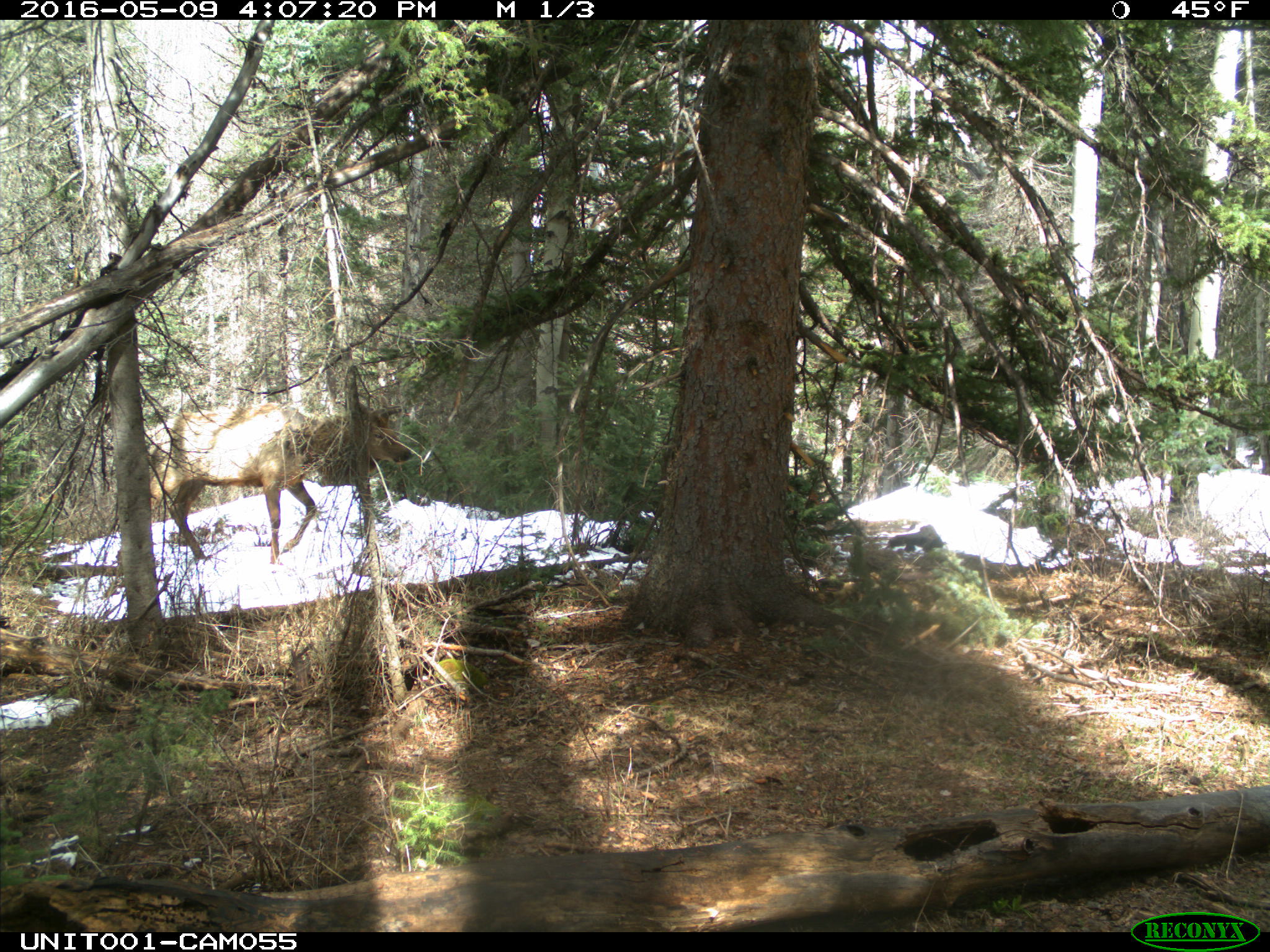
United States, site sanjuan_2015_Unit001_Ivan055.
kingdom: Animalia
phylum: Chordata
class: Mammalia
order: Artiodactyla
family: Cervidae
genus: Cervus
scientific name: Cervus elaphus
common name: red deer